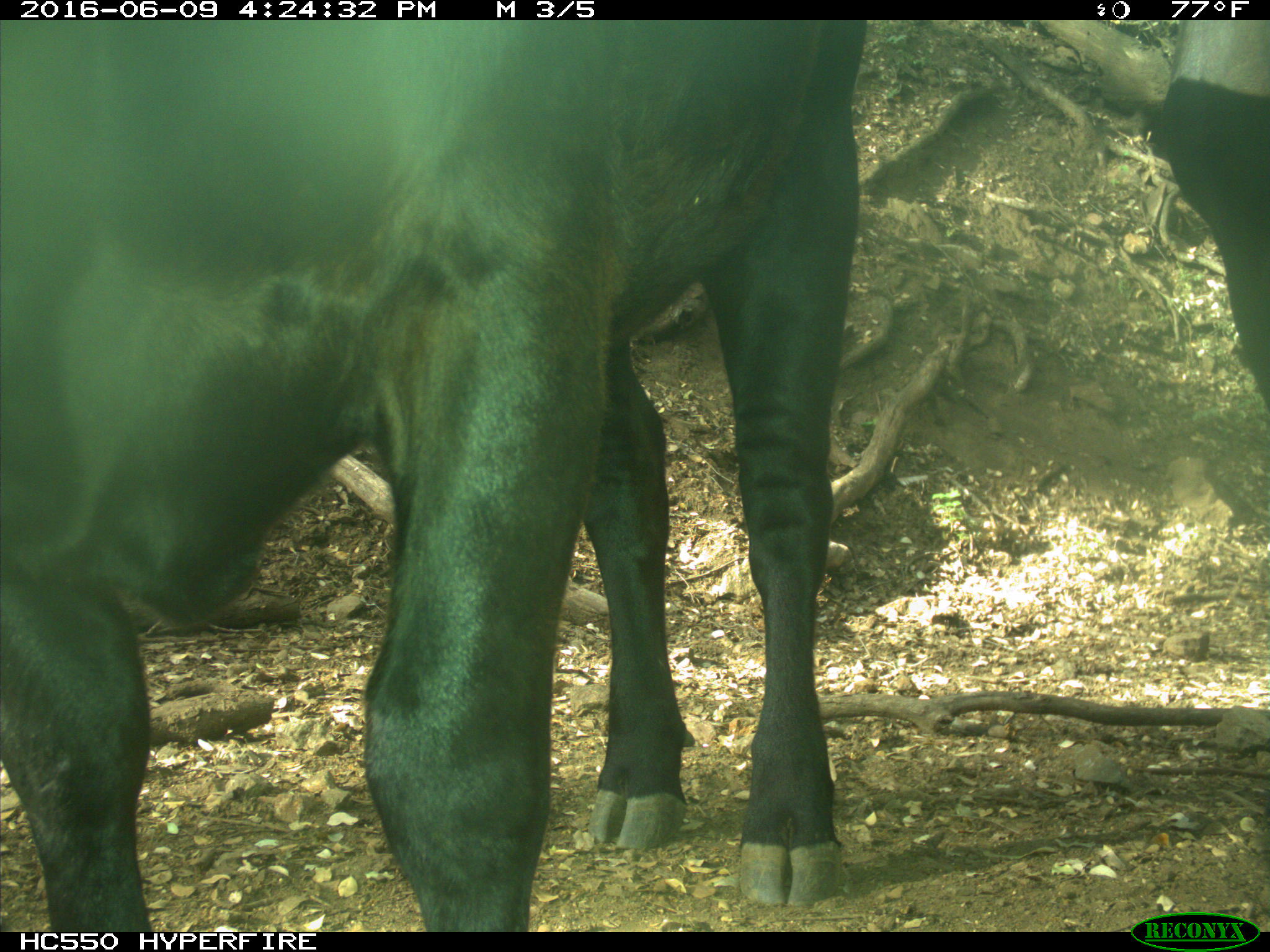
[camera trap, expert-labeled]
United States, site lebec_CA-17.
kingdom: Animalia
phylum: Chordata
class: Mammalia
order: Artiodactyla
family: Bovidae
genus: Bos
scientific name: Bos taurus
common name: domestic cow